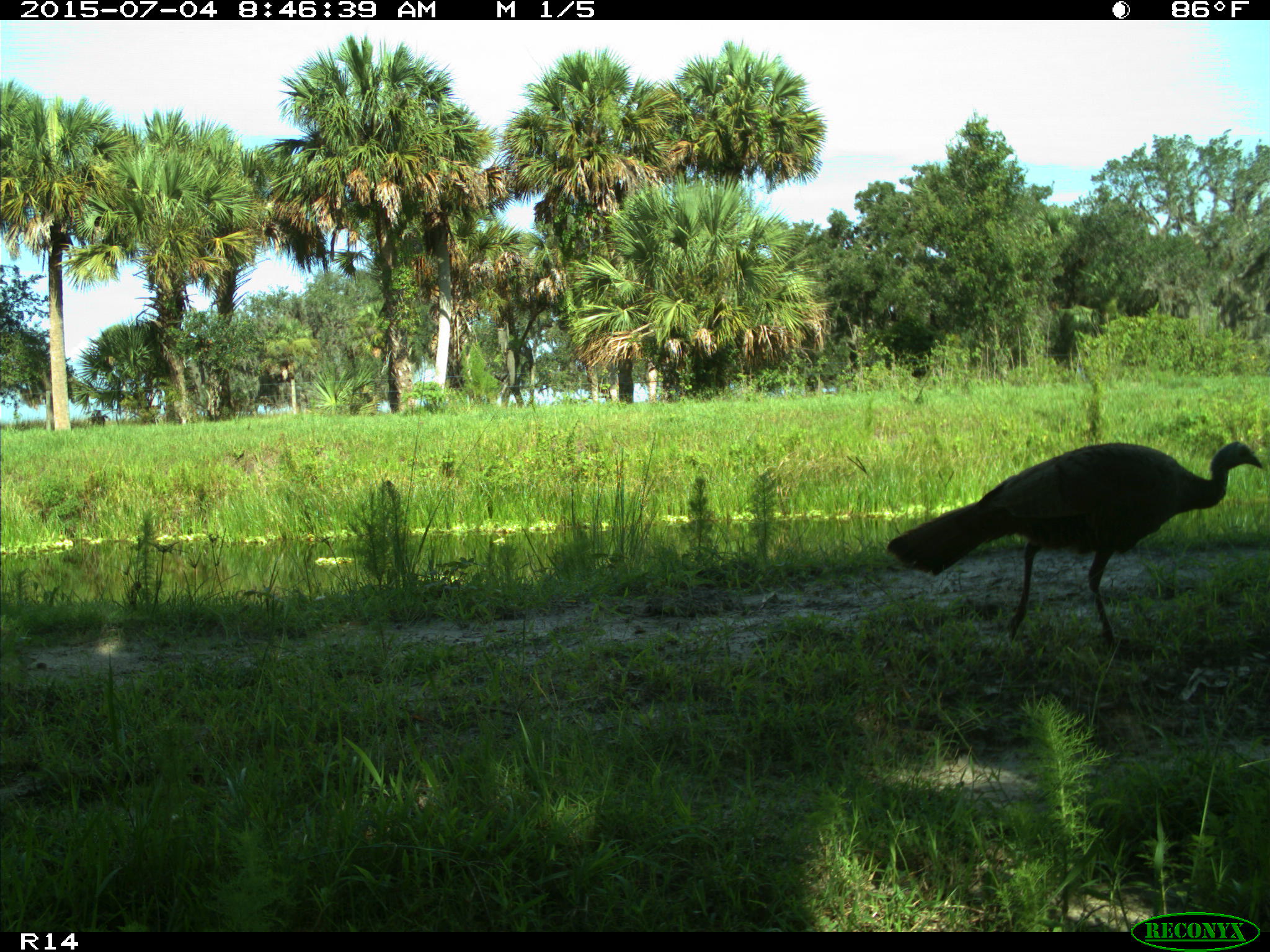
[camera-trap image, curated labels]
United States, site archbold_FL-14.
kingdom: Animalia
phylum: Chordata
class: Aves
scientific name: Aves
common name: birds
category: unidentified bird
Unidentified bird (birds) (Aves).